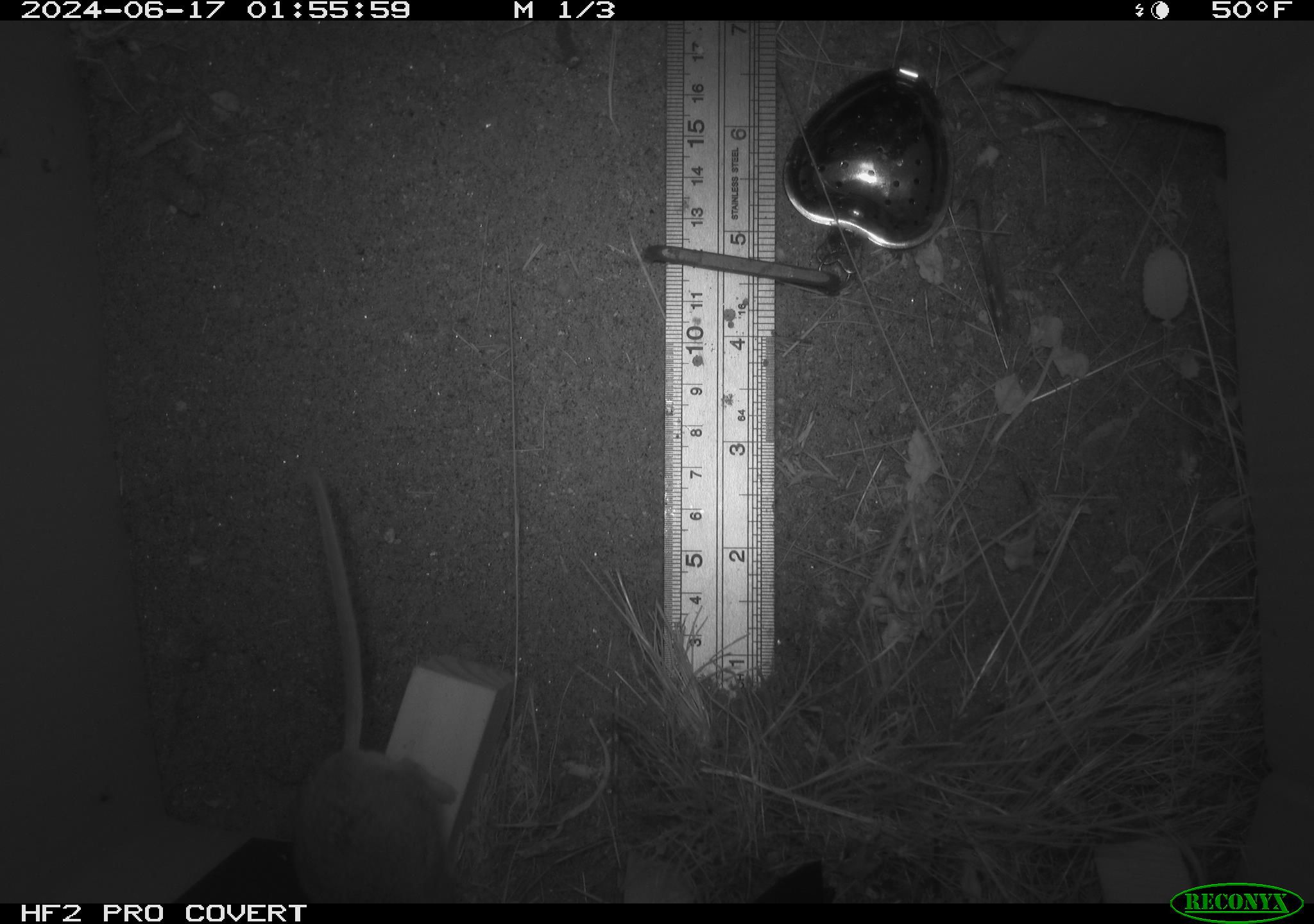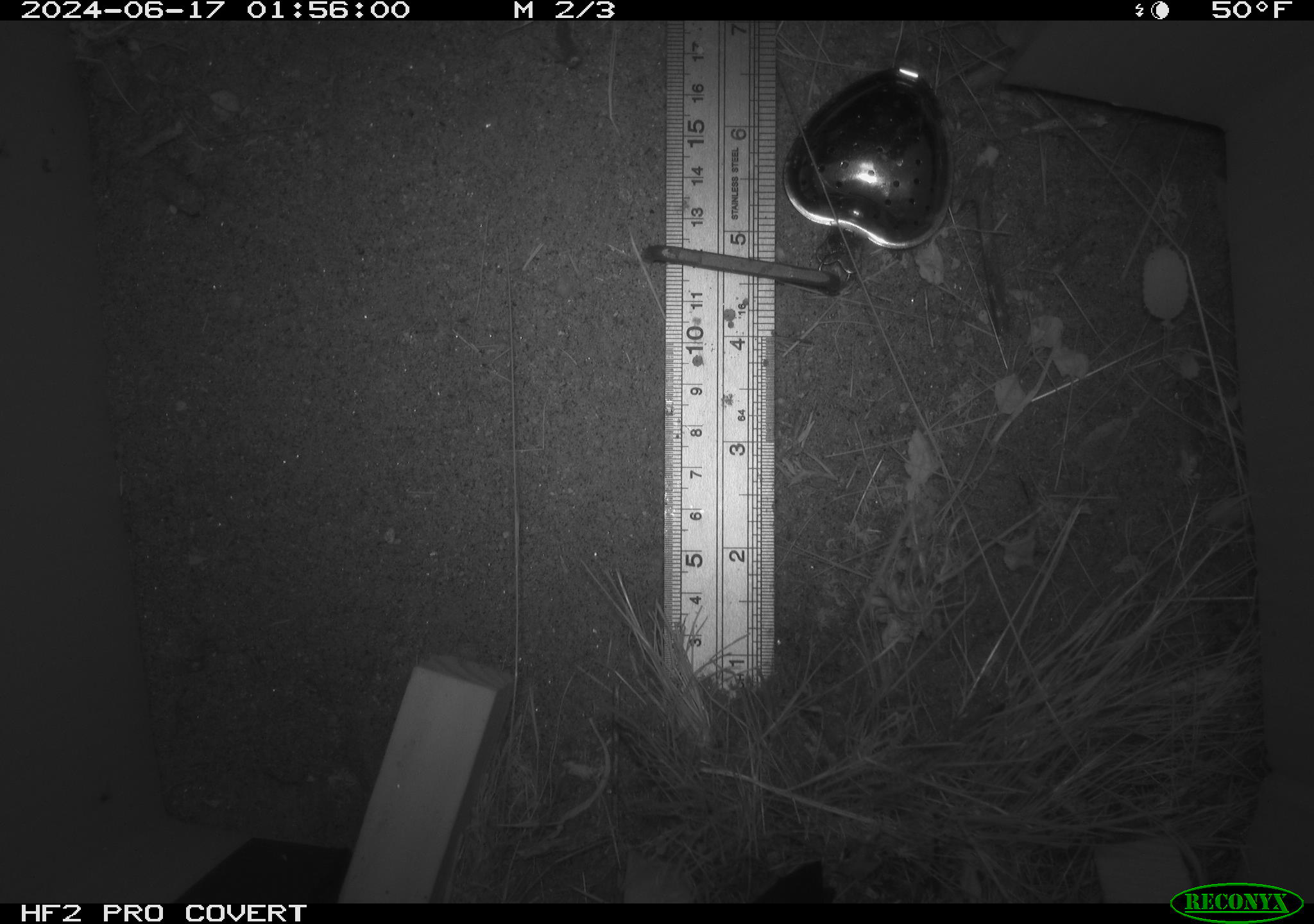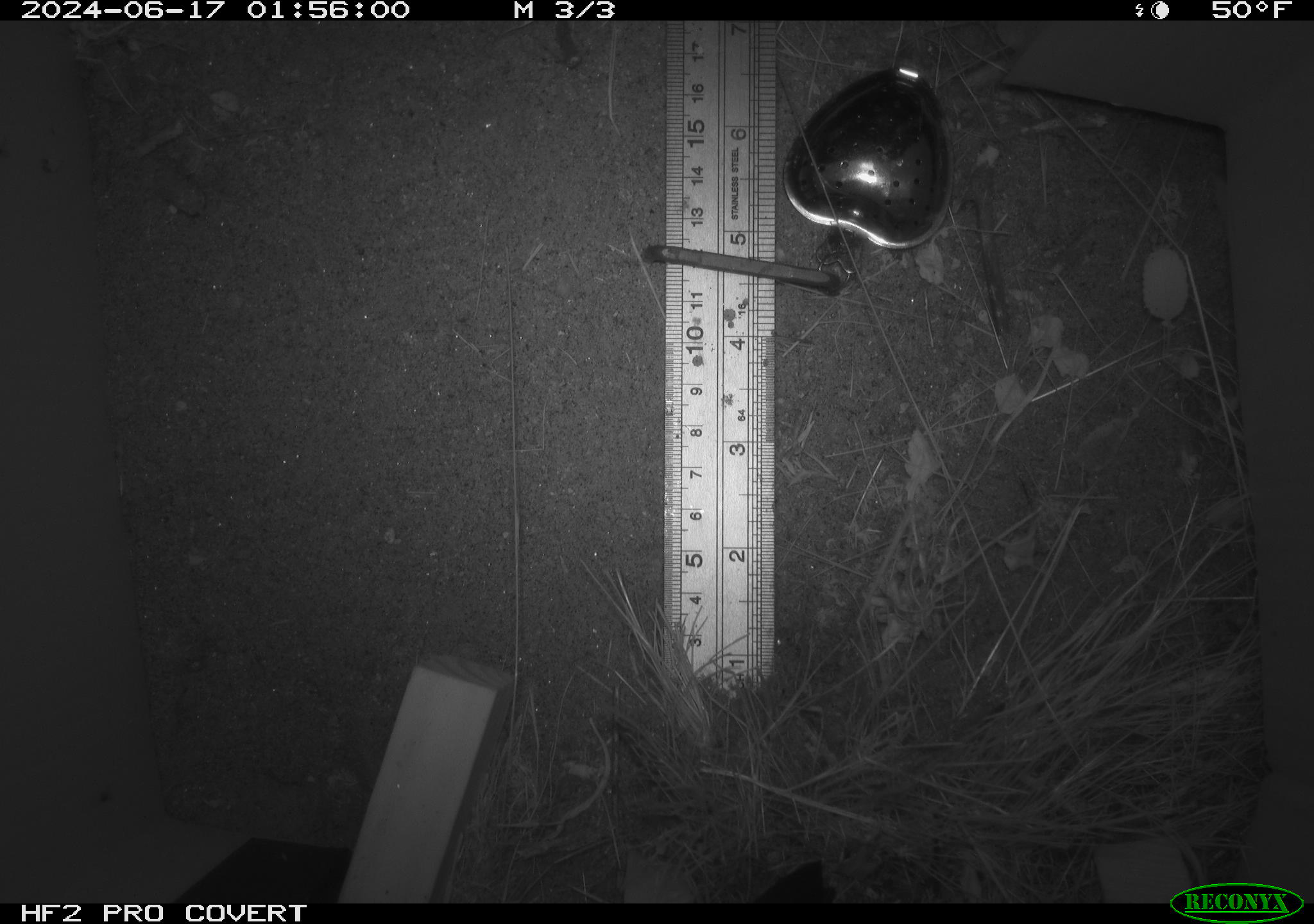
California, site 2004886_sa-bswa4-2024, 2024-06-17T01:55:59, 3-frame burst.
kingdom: Animalia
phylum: Chordata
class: Mammalia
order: Rodentia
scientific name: Rodentia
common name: rodent